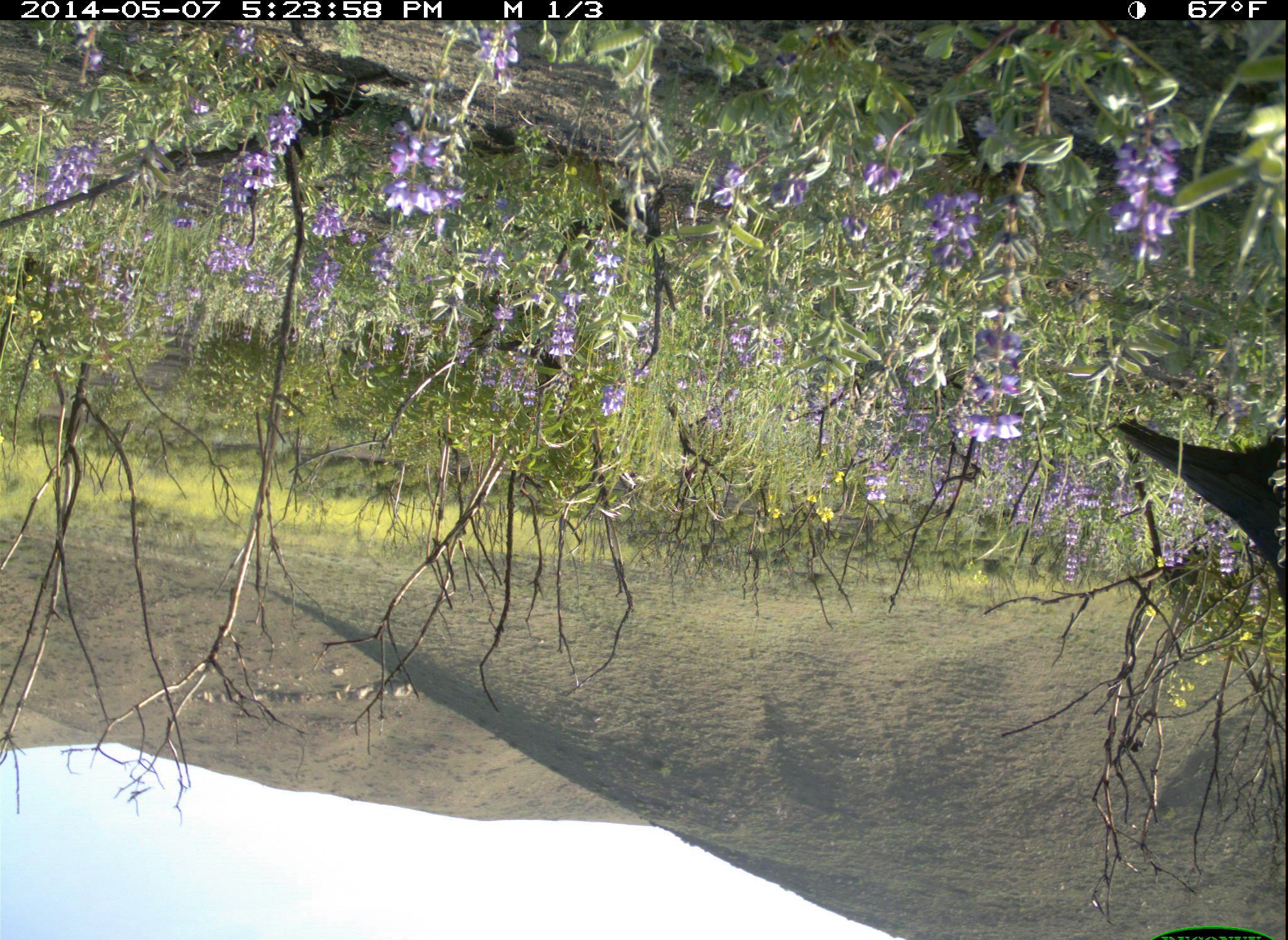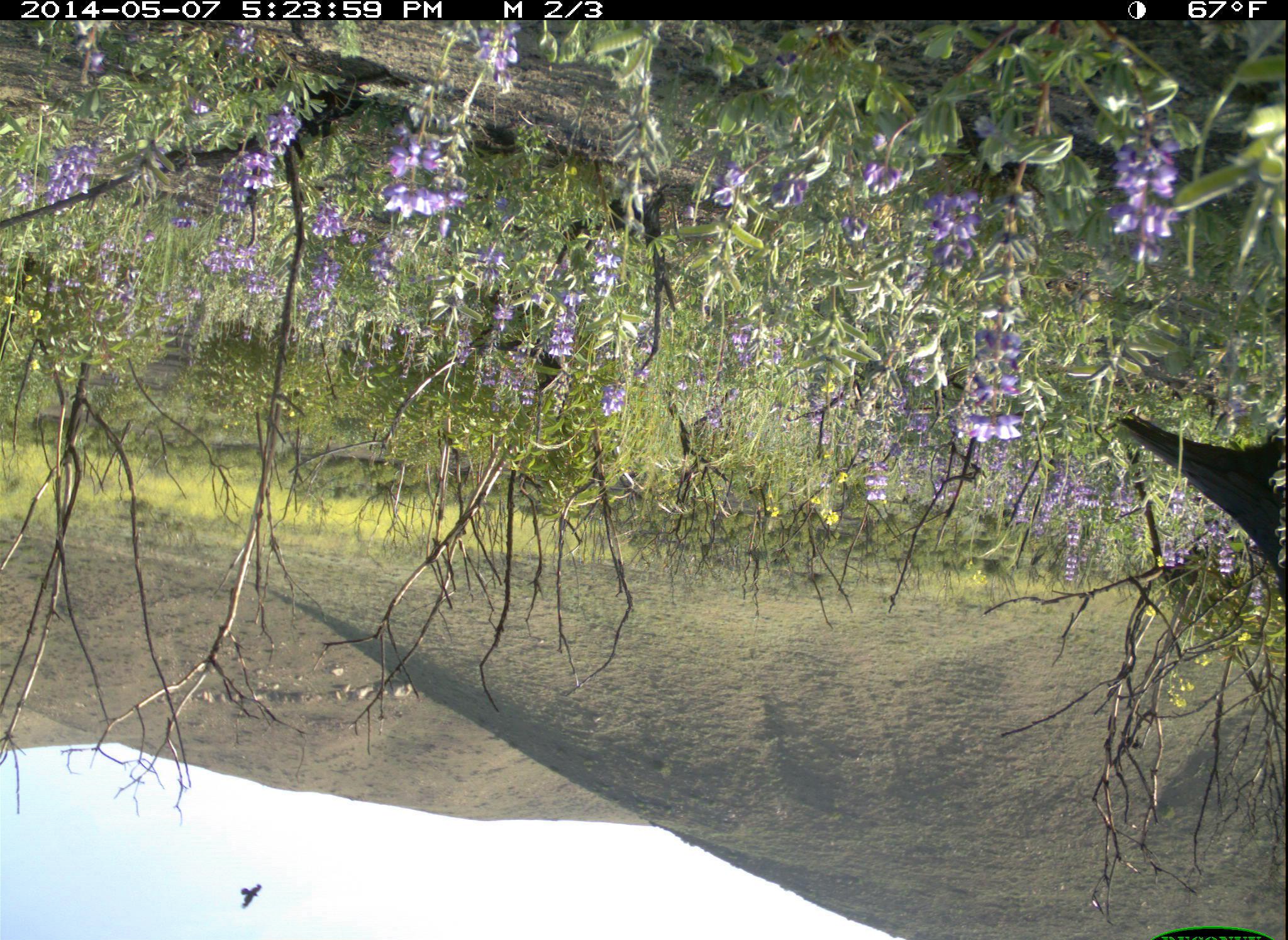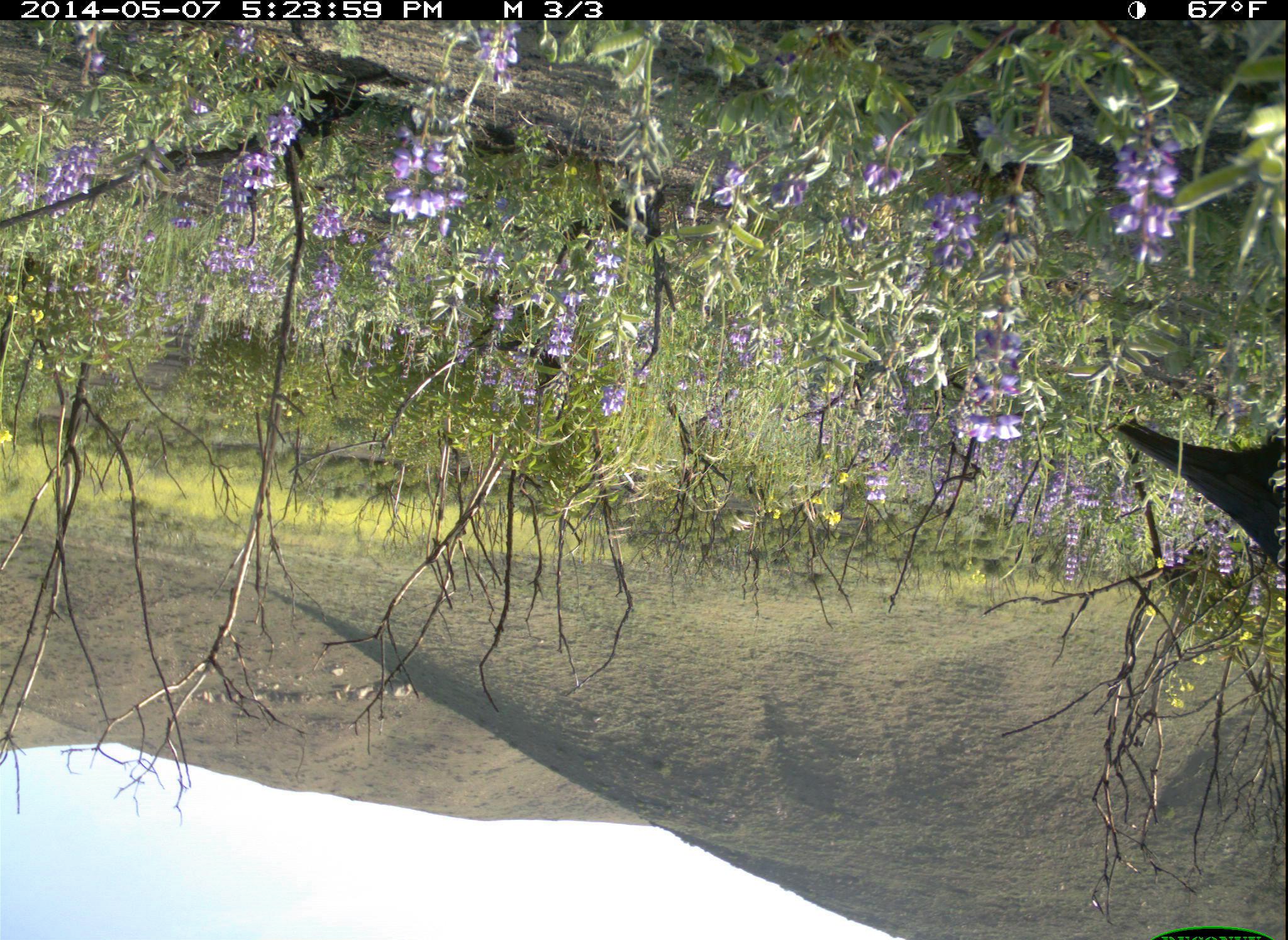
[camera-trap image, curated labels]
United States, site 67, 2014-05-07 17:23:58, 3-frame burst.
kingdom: Animalia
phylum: Chordata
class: Aves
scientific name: Aves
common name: bird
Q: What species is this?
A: Bird (Aves).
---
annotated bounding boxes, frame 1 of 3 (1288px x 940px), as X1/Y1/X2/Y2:
bird: 1106/414/1288/602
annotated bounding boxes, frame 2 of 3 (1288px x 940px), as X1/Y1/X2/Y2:
bird: 1112/409/1288/603; 237/879/263/910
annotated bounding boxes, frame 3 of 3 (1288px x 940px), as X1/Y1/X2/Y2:
bird: 1113/415/1288/581